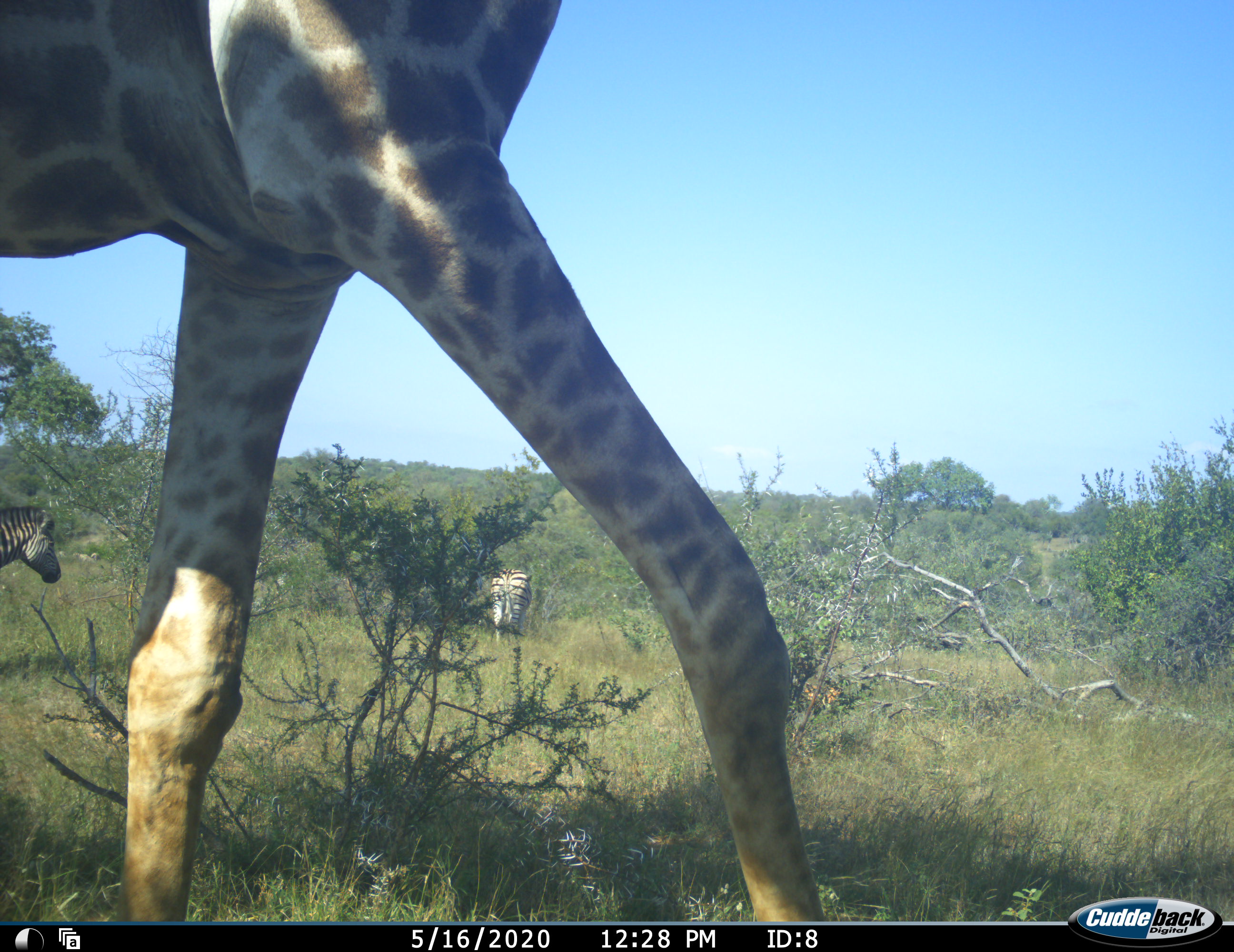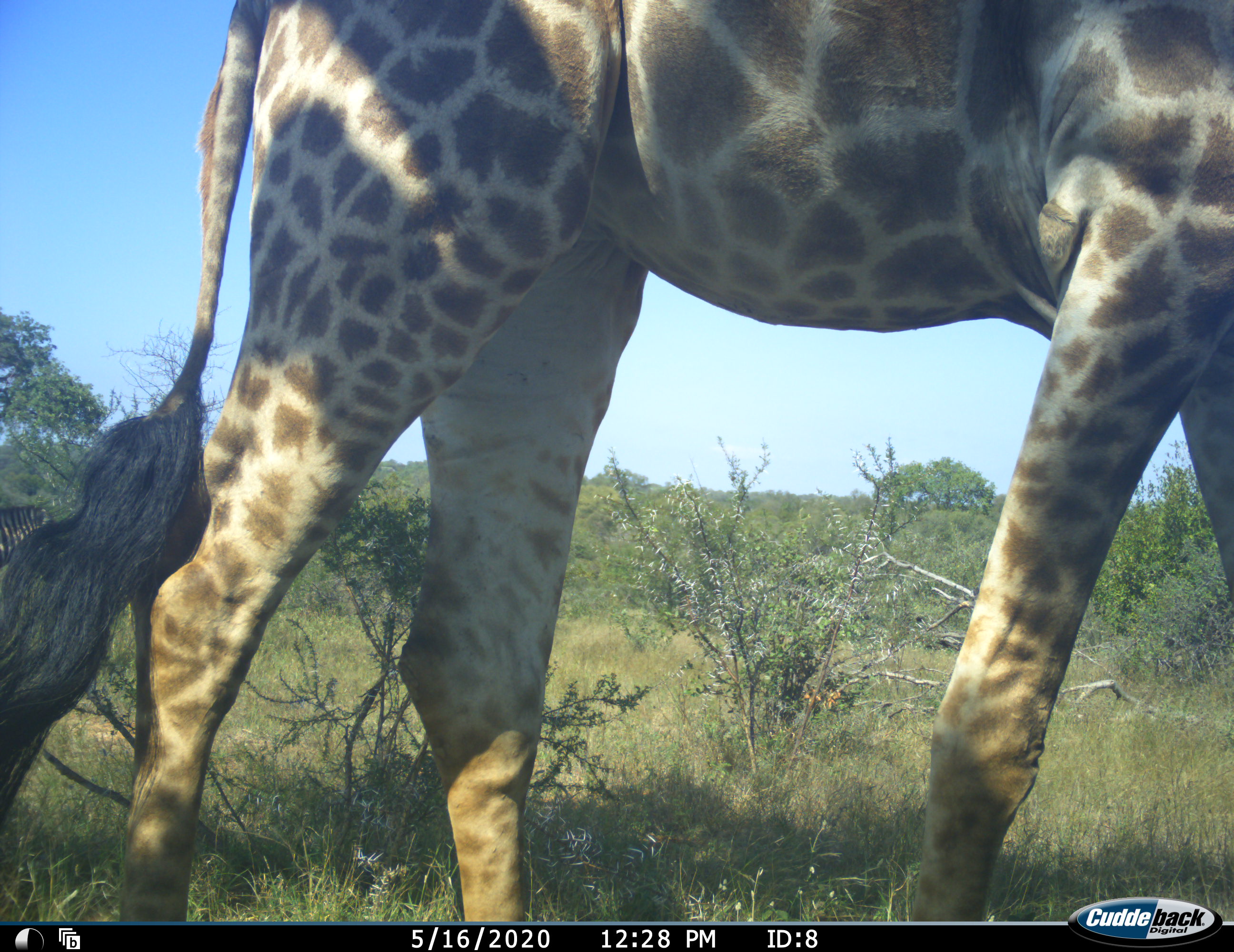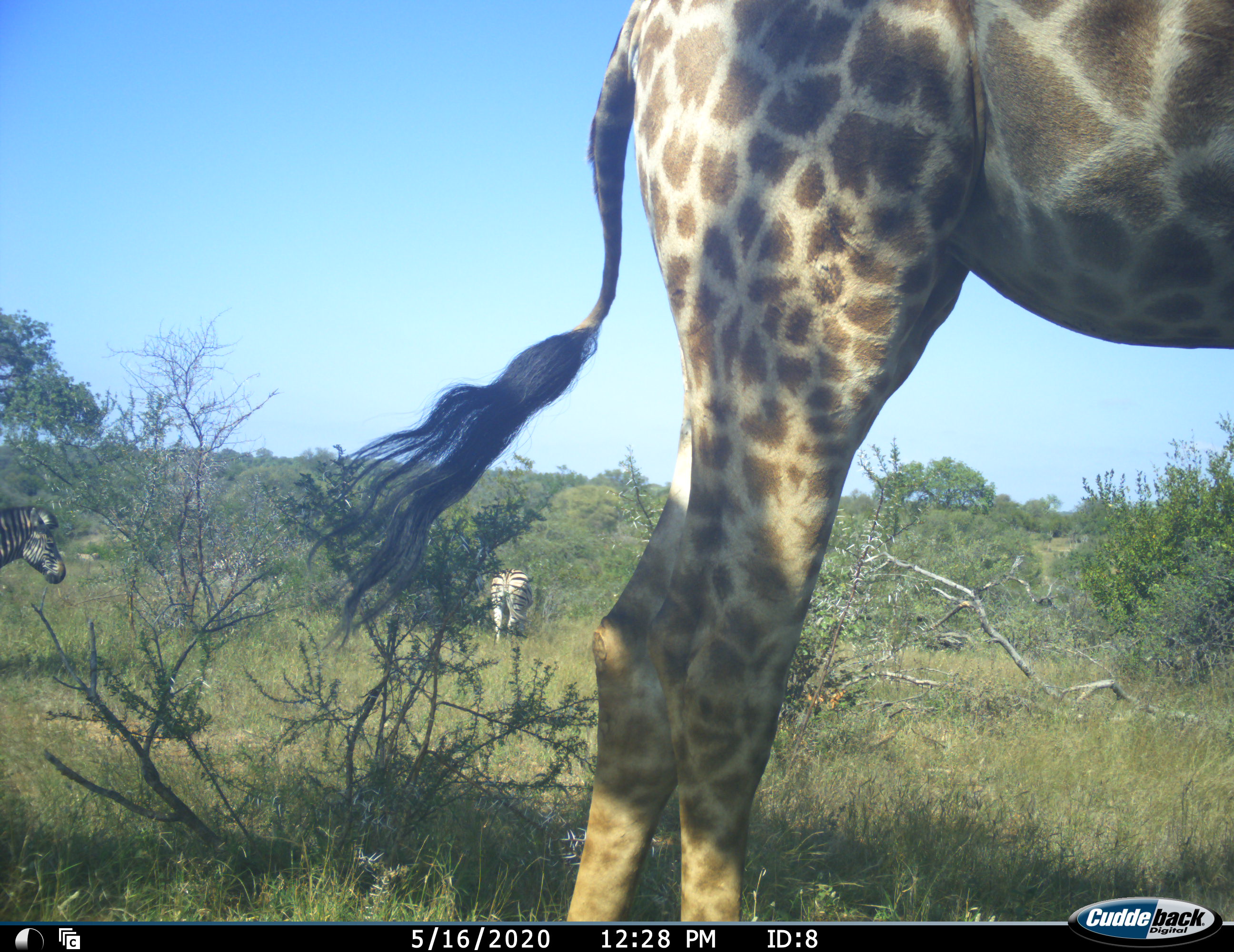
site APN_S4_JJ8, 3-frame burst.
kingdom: Animalia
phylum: Chordata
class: Mammalia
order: Artiodactyla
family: Giraffidae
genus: Giraffa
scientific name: Giraffa camelopardalis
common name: giraffe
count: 1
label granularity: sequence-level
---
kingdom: Animalia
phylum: Chordata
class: Mammalia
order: Perissodactyla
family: Equidae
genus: Equus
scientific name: Equus quagga burchellii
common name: burchell's zebra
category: zebraburchells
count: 2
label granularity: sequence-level